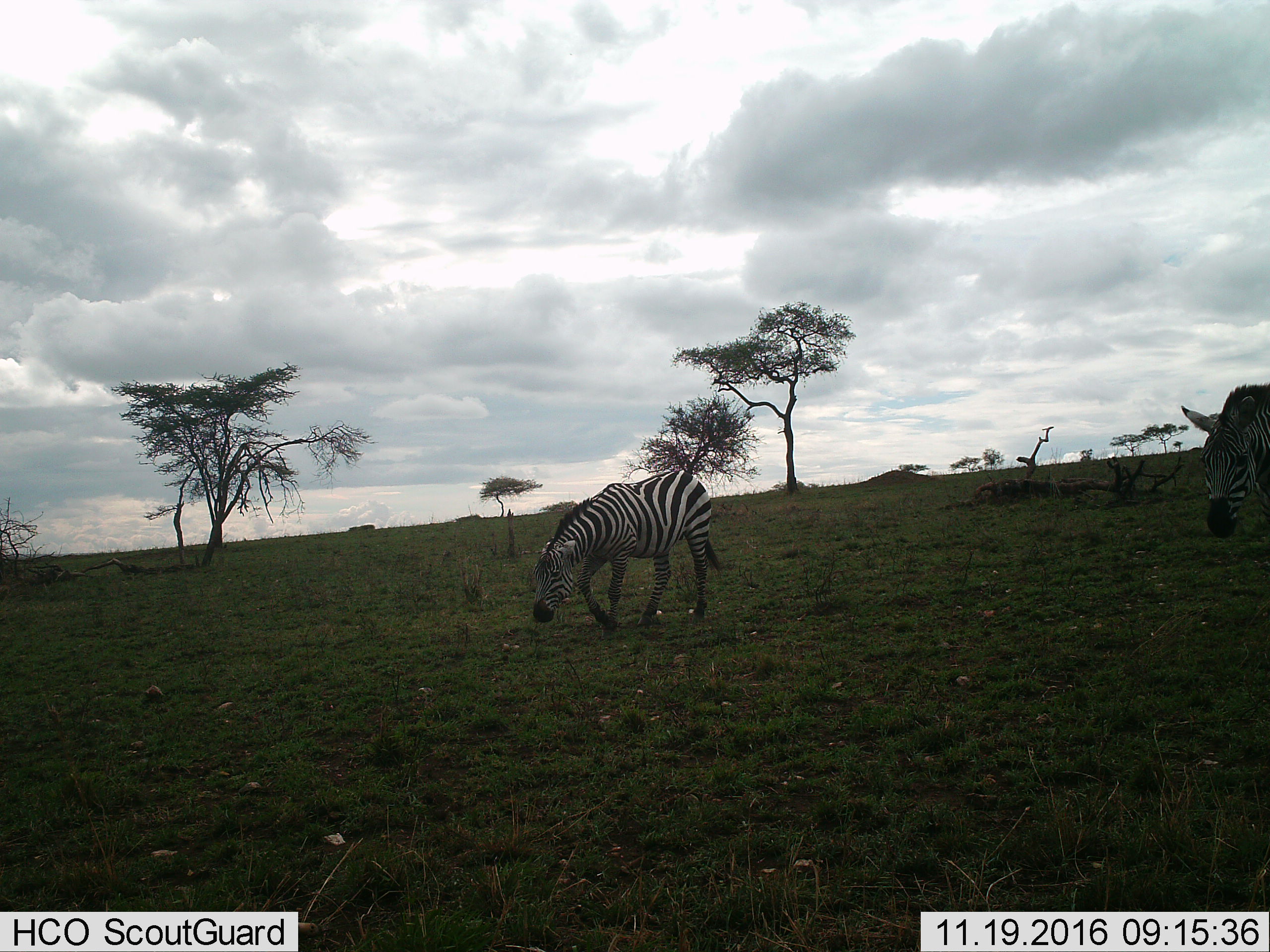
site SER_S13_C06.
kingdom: Animalia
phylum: Chordata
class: Mammalia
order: Perissodactyla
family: Equidae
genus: Equus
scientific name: Equus quagga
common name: plains zebra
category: zebraplains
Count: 2.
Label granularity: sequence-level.